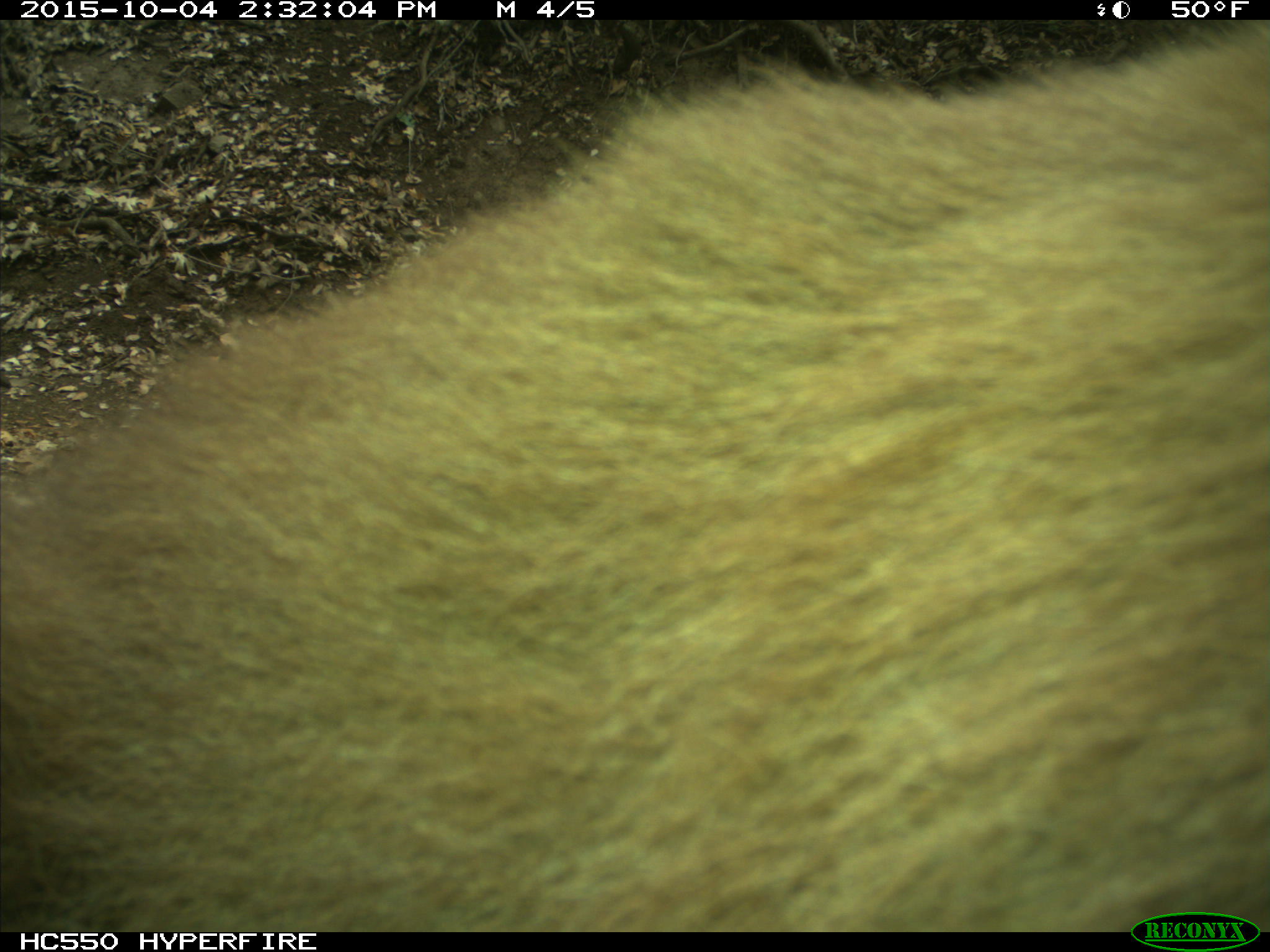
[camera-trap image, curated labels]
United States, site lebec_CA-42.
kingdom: Animalia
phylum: Chordata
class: Mammalia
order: Carnivora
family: Ursidae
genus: Ursus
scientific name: Ursus americanus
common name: american black bear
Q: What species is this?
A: Ursus americanus (american black bear).